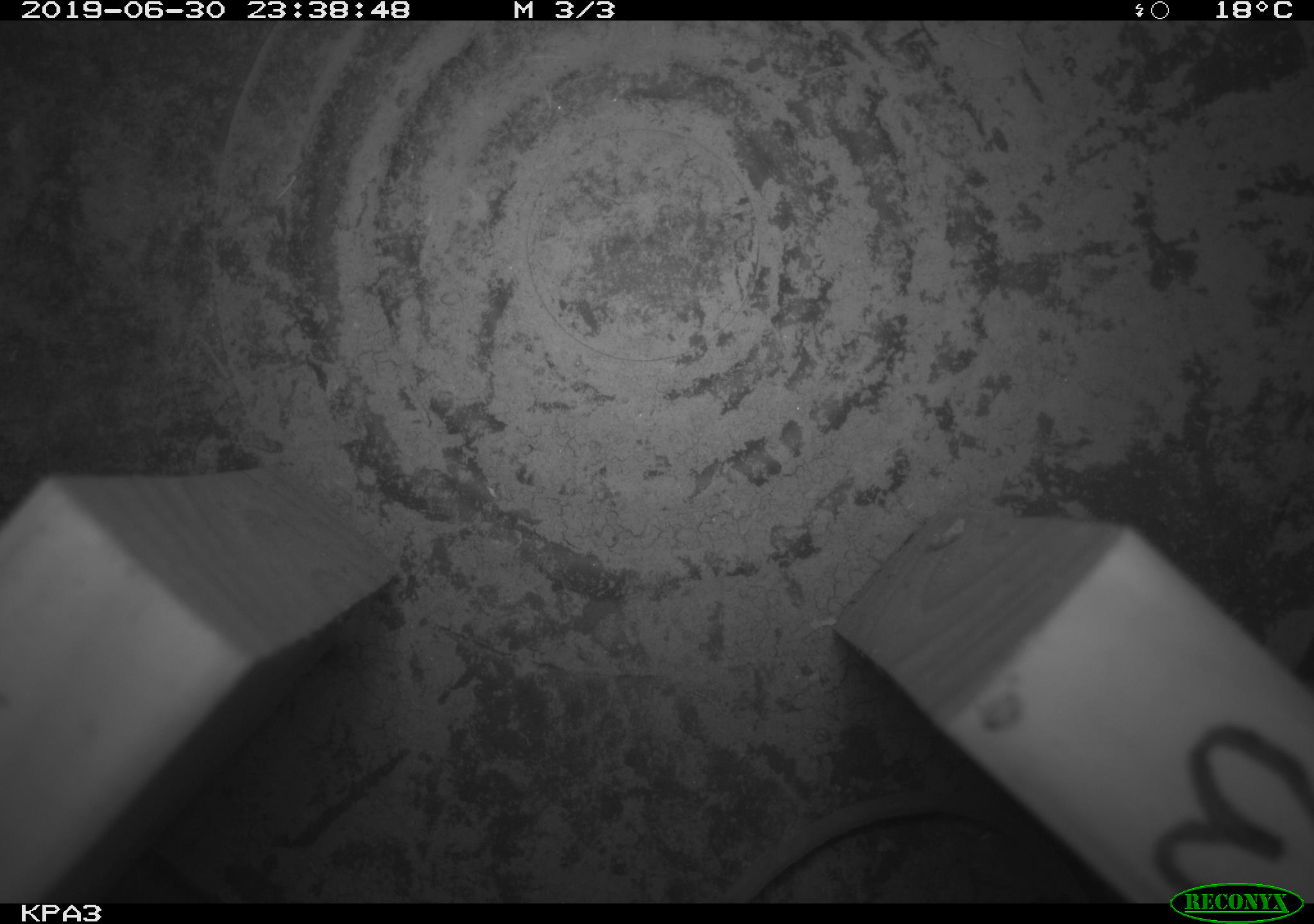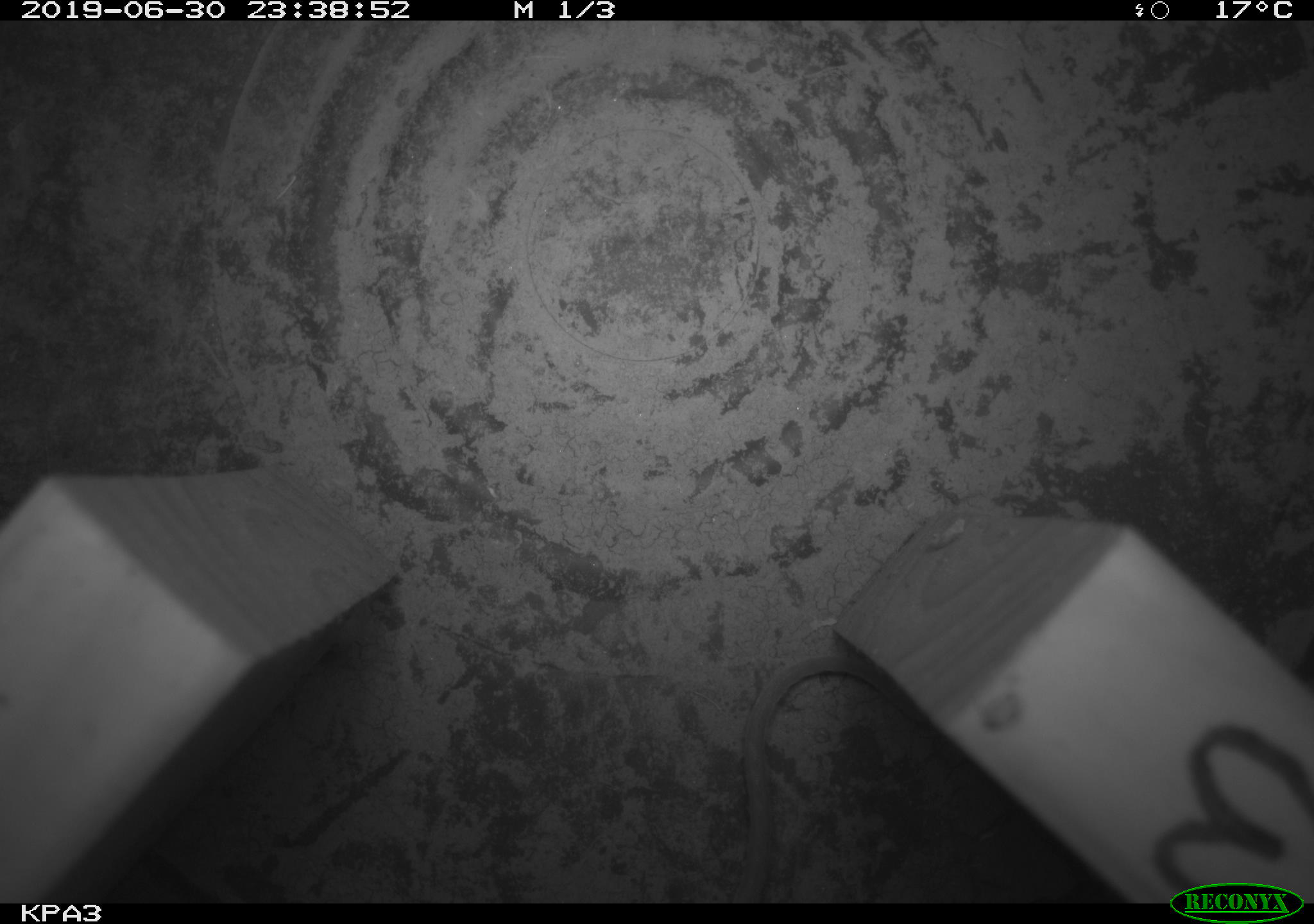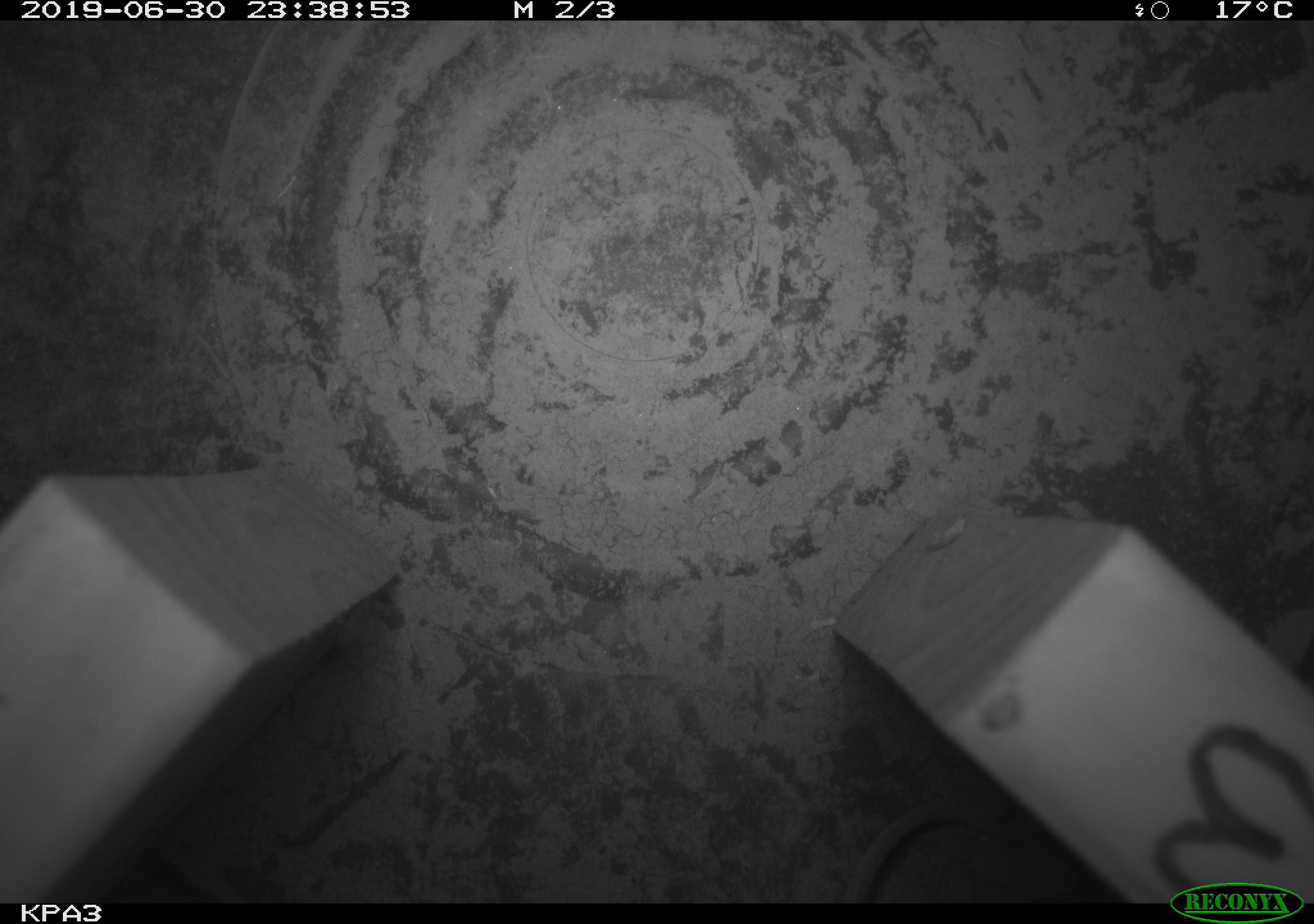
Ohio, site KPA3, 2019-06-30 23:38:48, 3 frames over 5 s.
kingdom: Animalia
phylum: Chordata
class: Mammalia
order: Rodentia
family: Cricetidae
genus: Peromyscus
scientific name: Peromyscus leucopus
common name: white-footed mouse